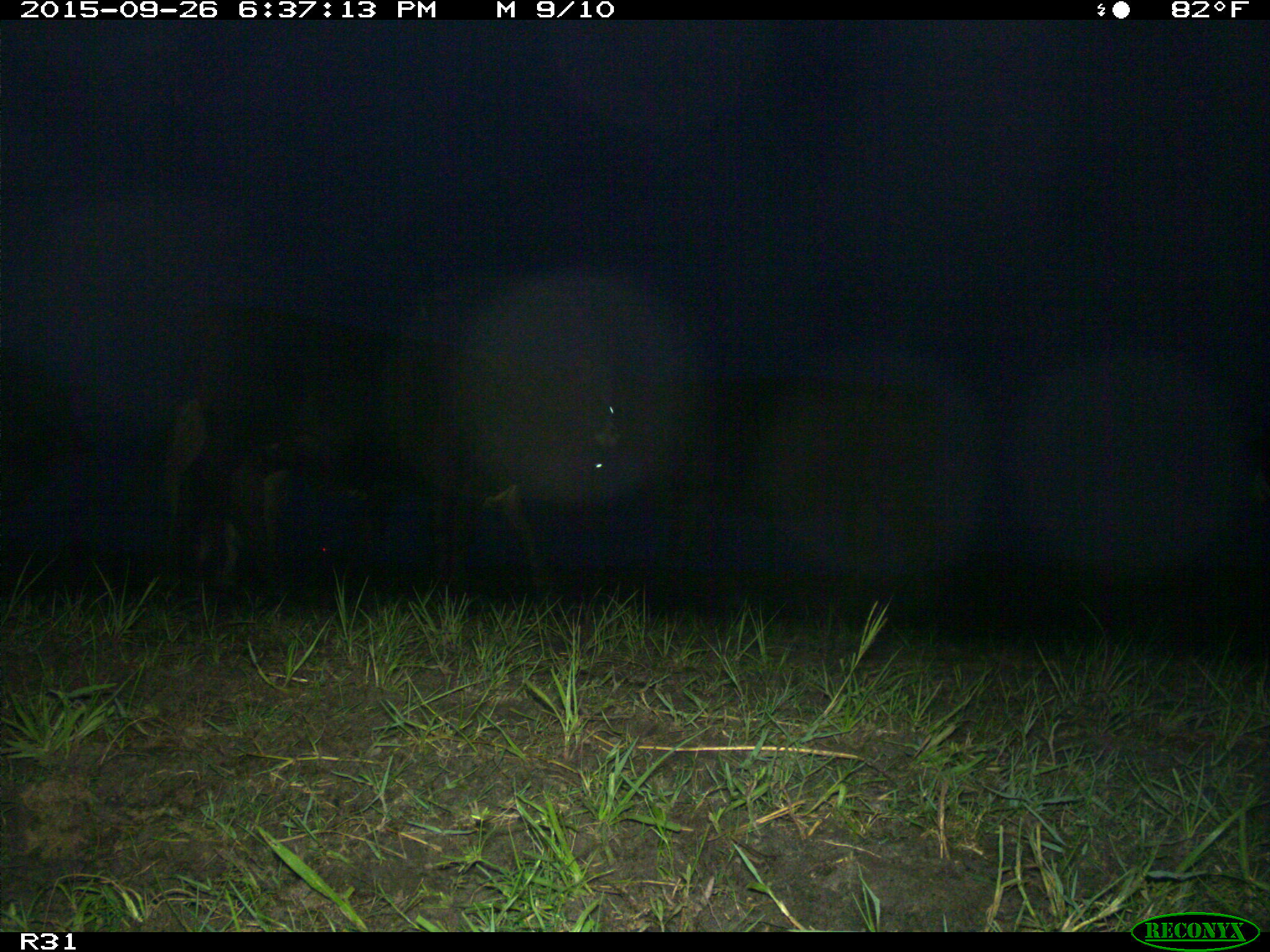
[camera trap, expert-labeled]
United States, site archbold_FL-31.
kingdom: Animalia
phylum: Chordata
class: Mammalia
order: Artiodactyla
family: Bovidae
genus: Bos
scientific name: Bos taurus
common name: domestic cow